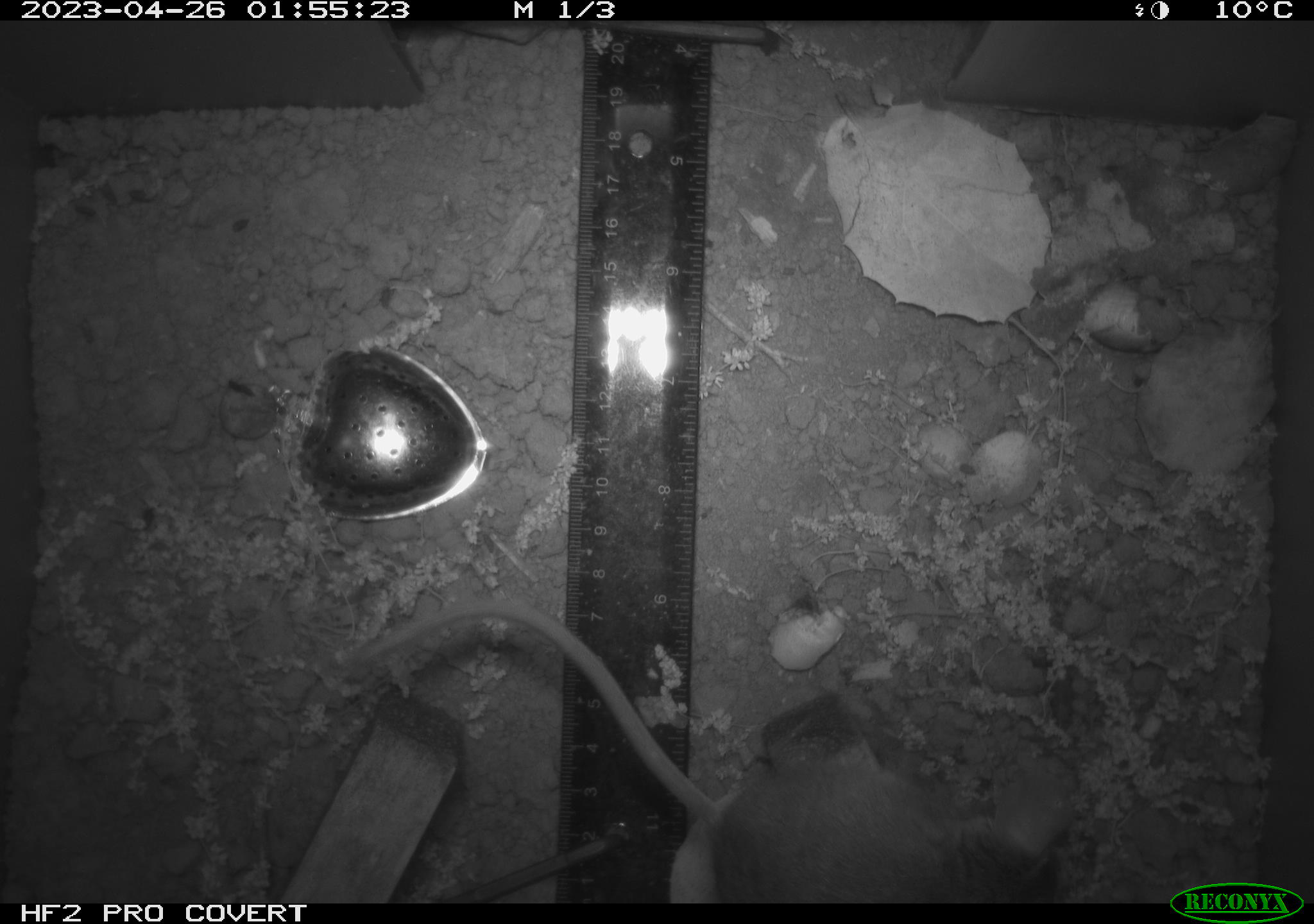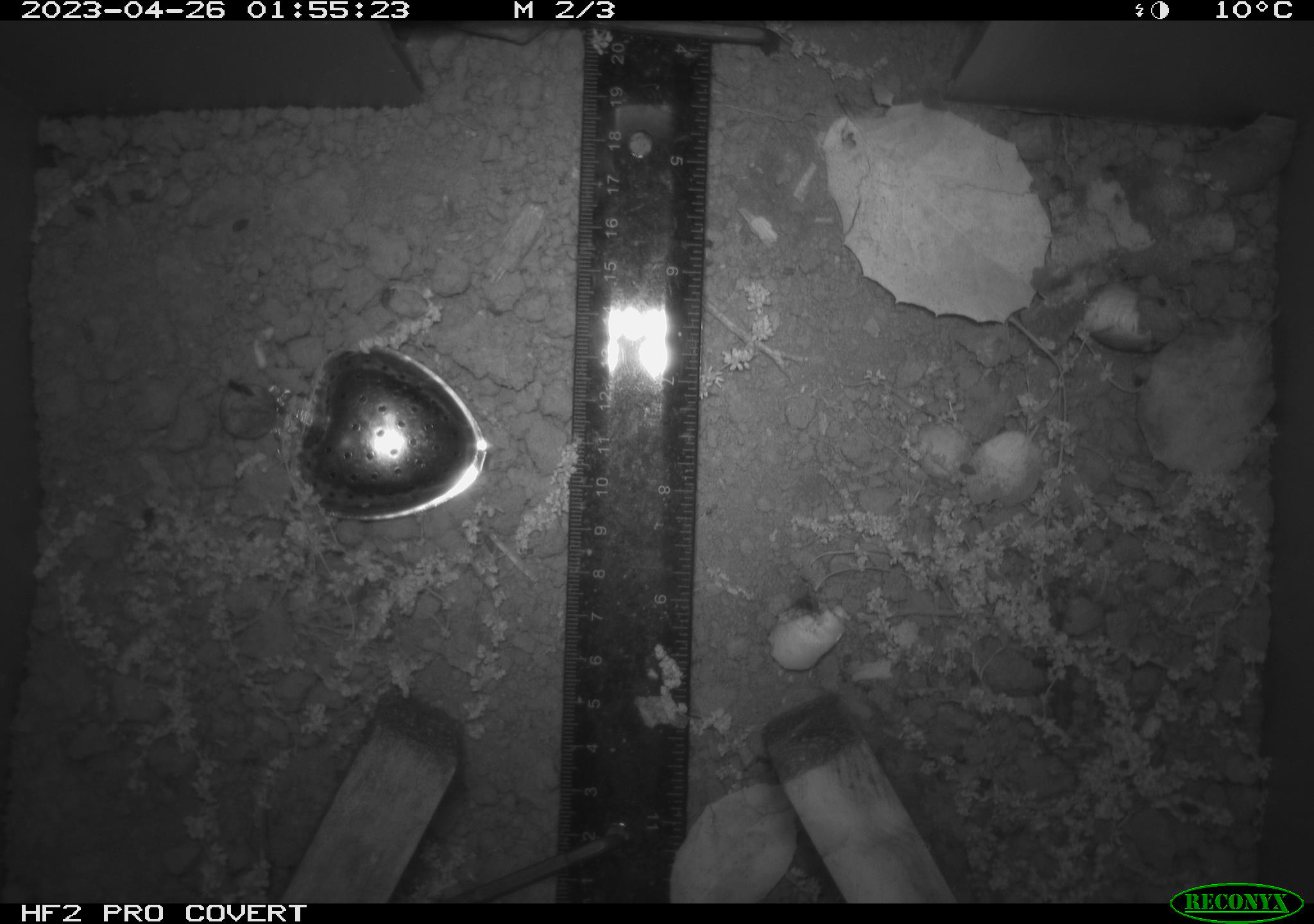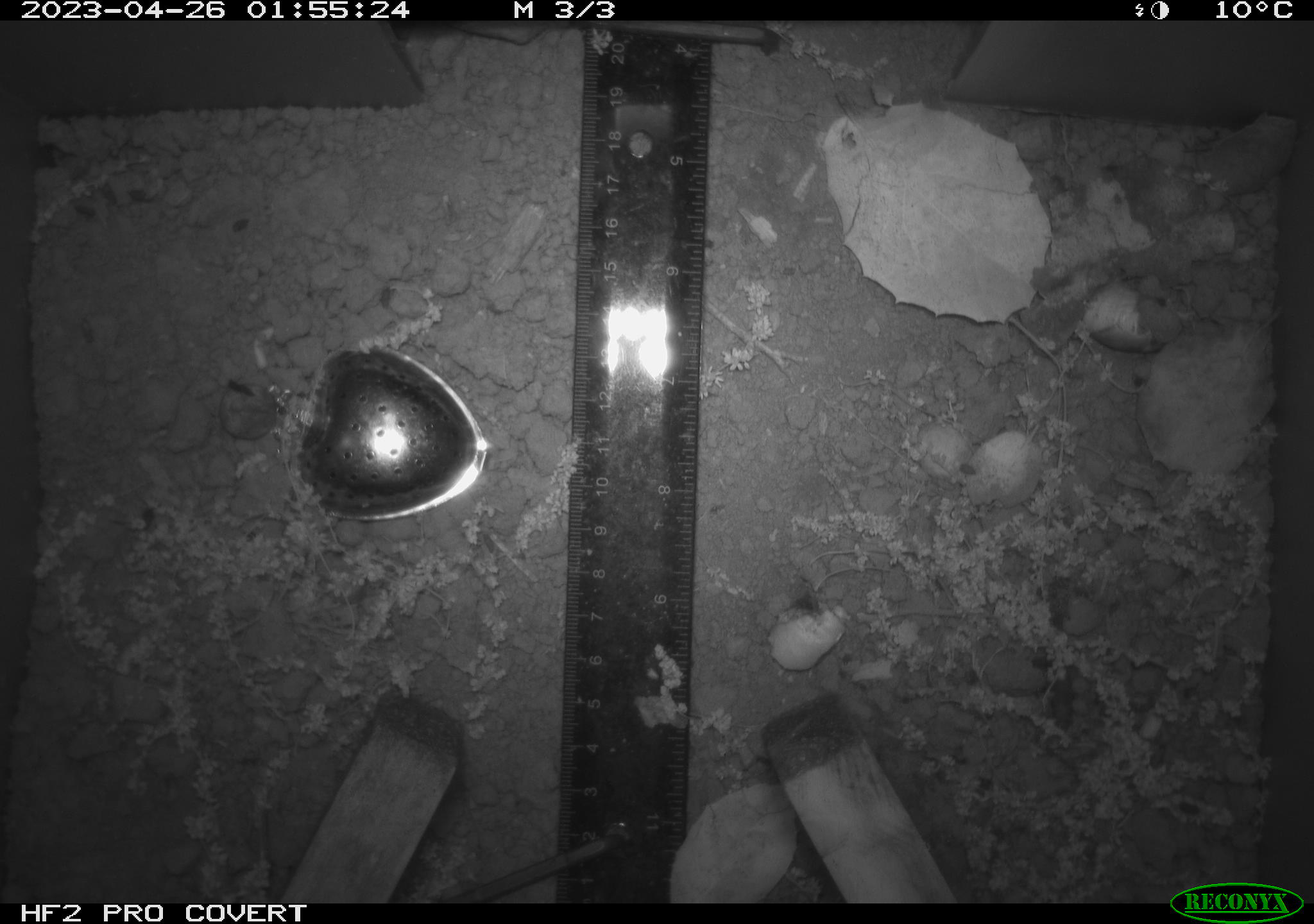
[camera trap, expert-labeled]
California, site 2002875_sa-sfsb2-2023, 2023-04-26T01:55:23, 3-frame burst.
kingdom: Animalia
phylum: Chordata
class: Mammalia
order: Rodentia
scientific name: Rodentia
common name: mouse species